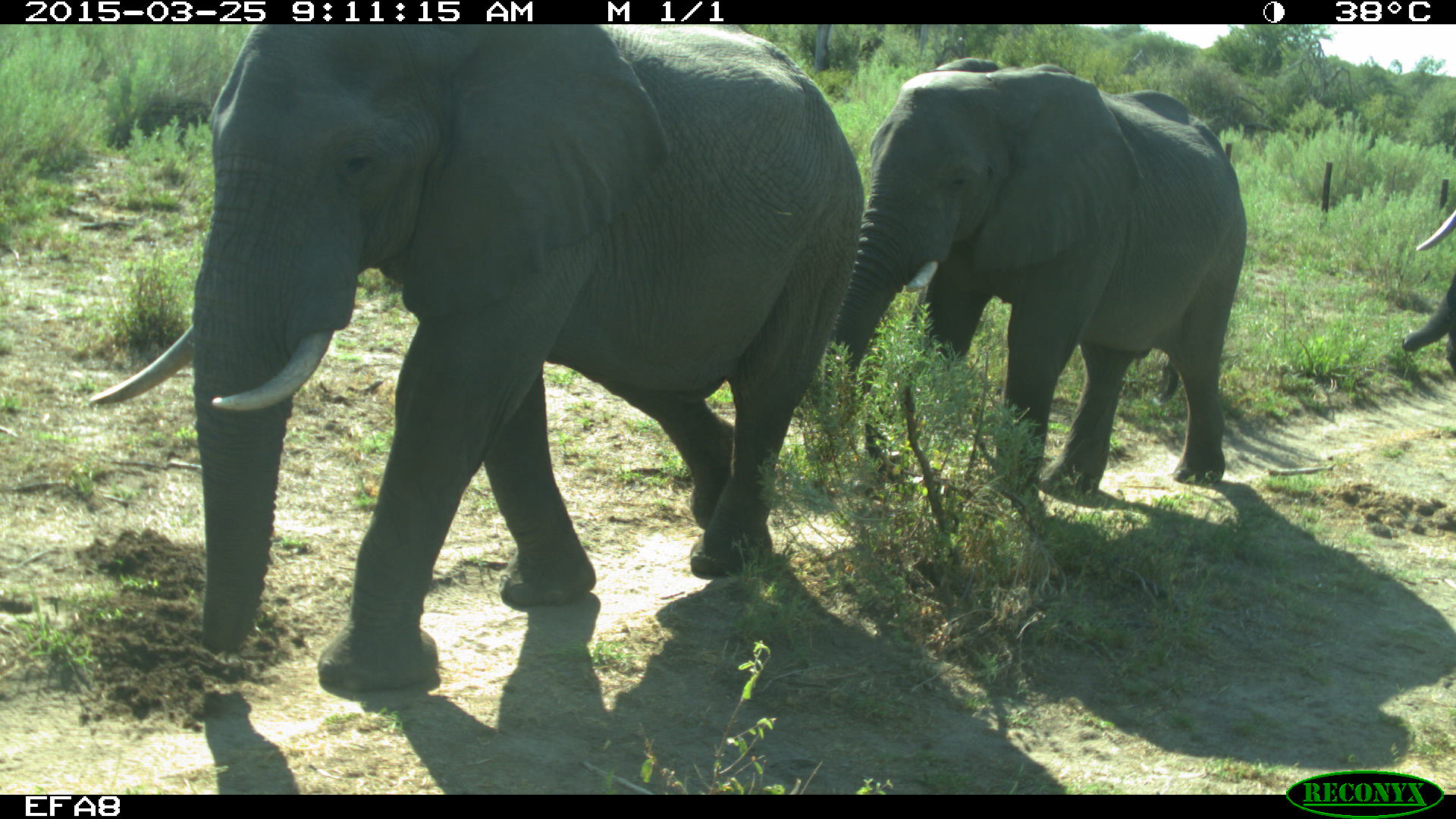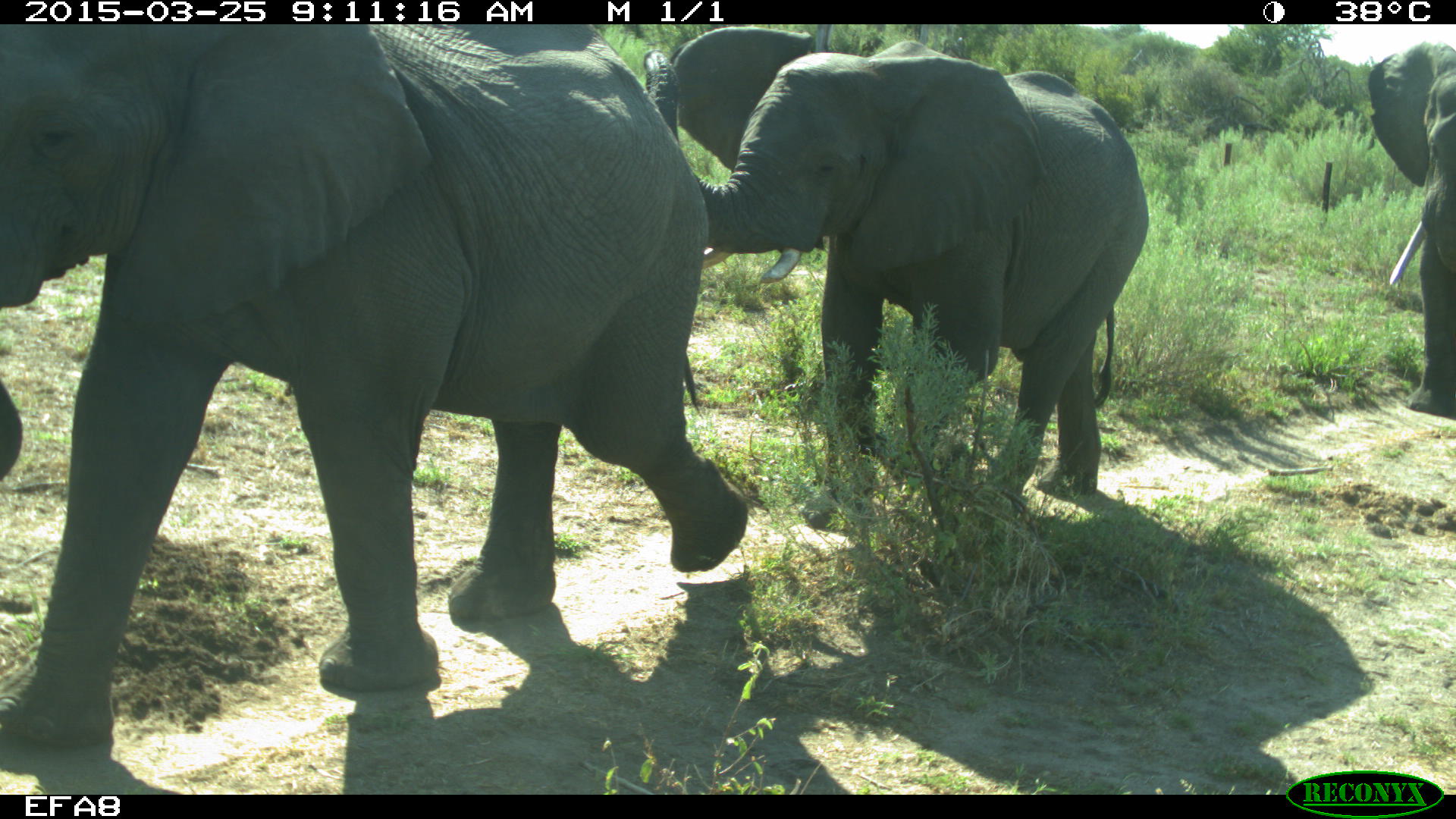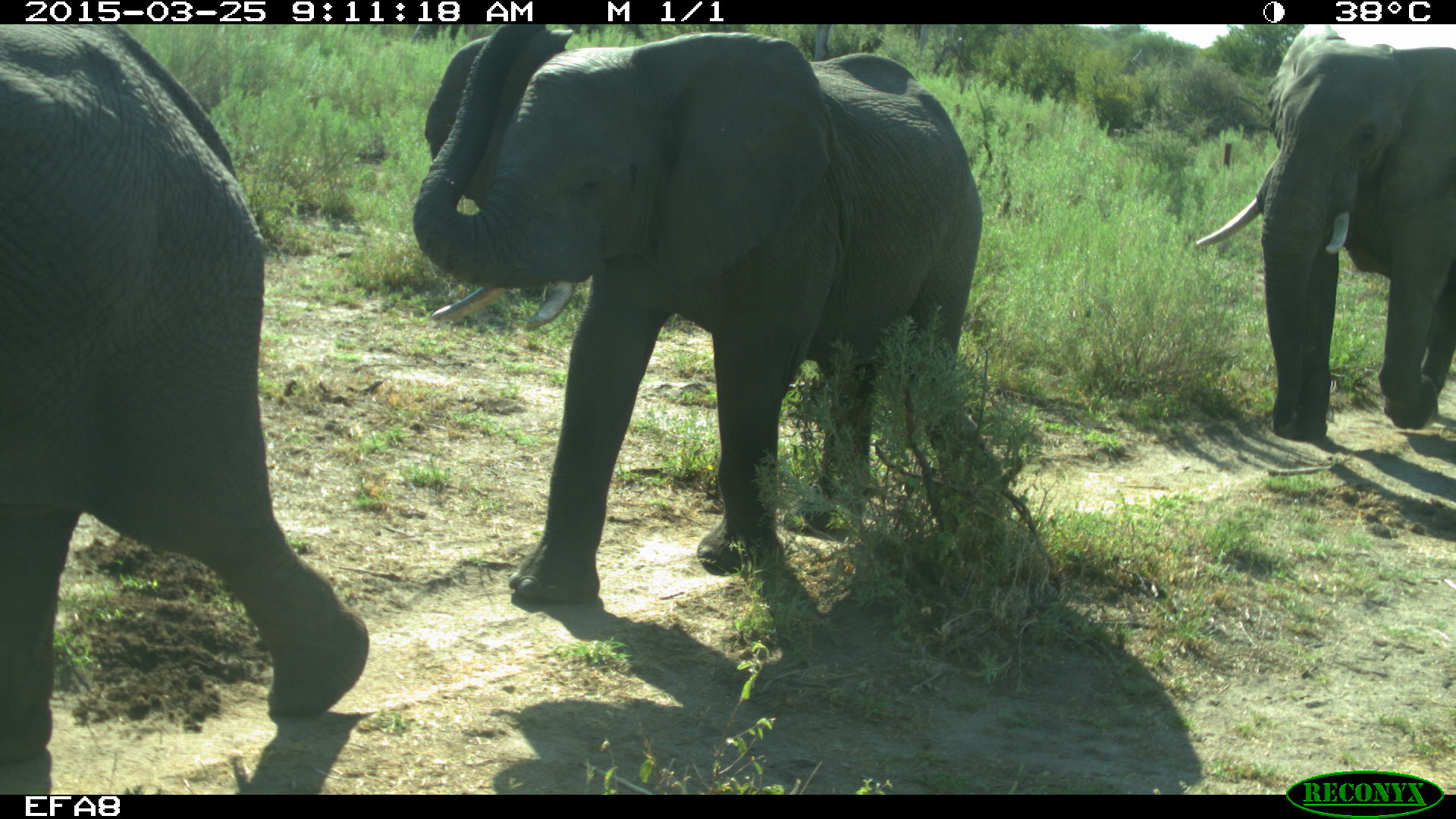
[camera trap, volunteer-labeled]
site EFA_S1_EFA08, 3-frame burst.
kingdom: Animalia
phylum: Chordata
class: Mammalia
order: Proboscidea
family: Elephantidae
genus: Loxodonta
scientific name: Loxodonta africana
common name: african bush elephant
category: elephant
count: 3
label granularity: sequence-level